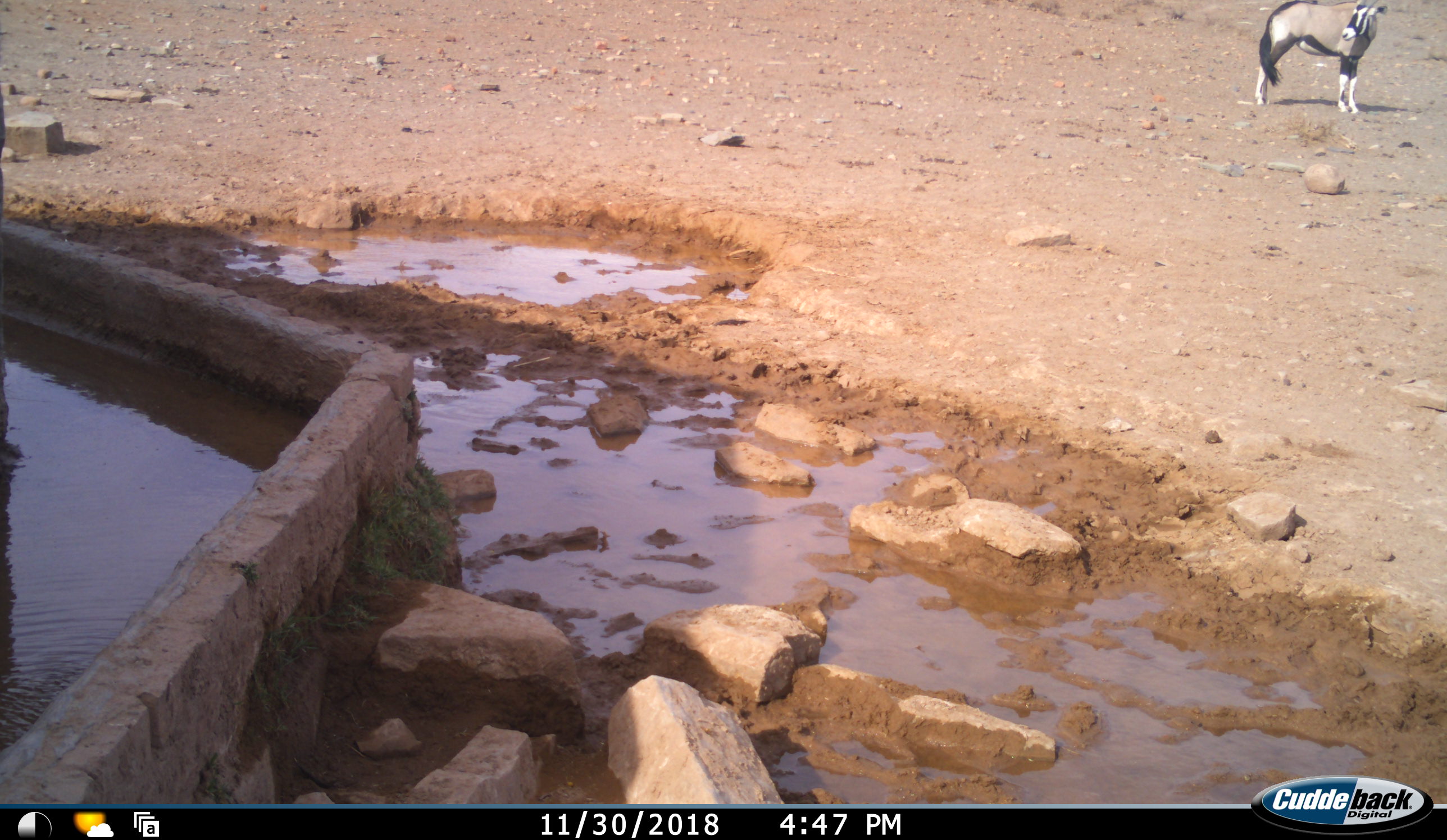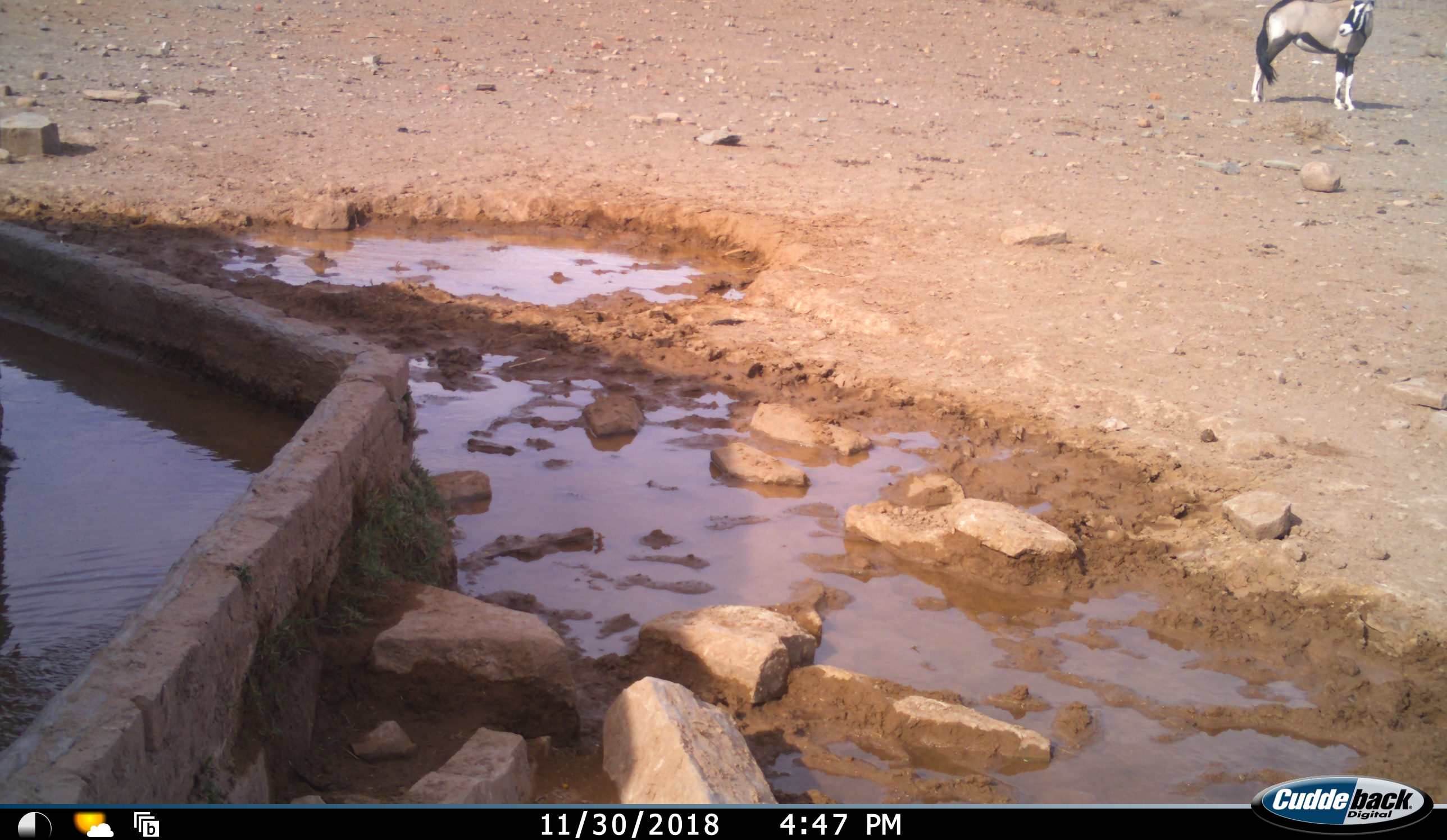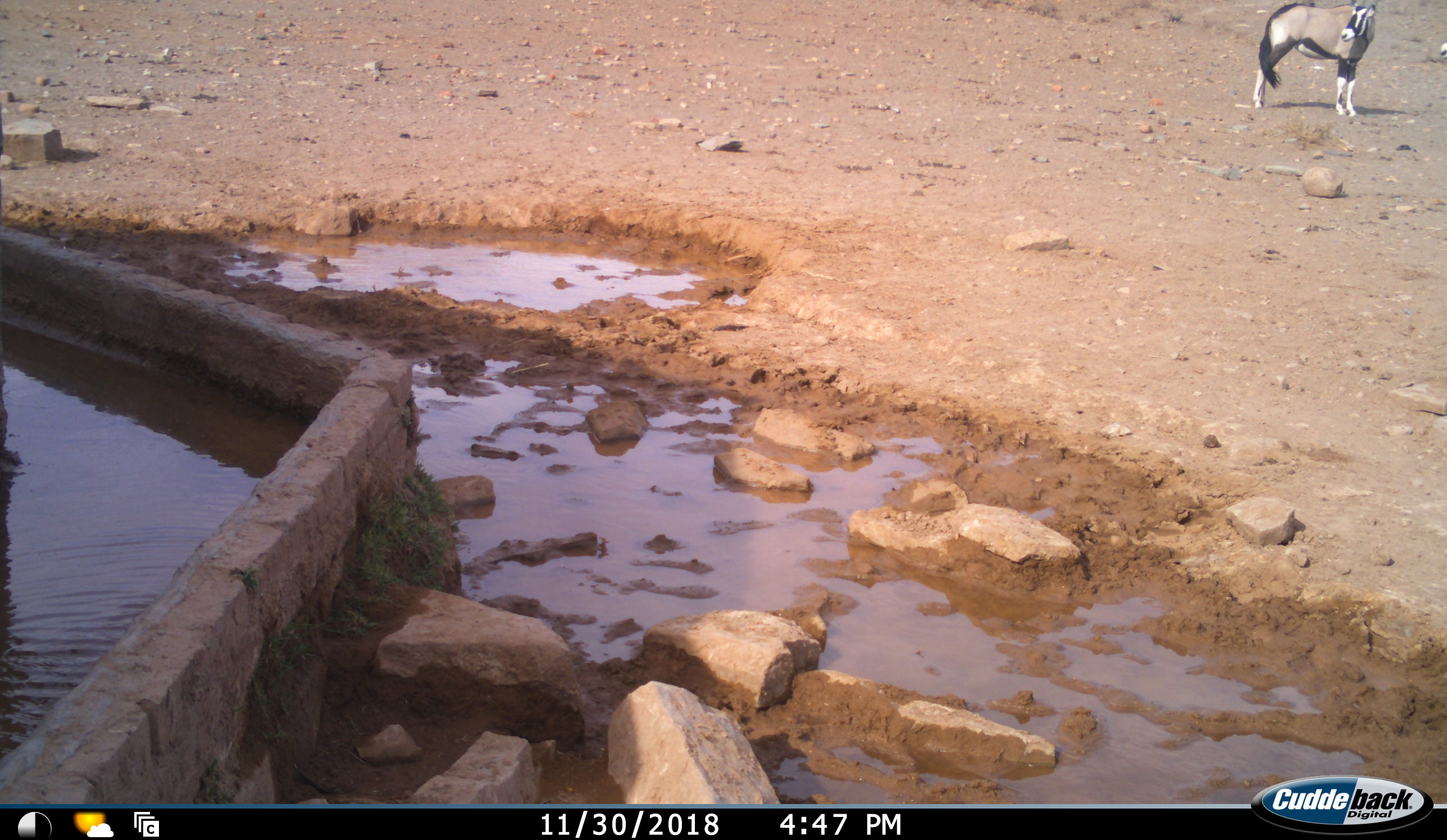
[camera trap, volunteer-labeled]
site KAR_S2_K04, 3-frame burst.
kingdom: Animalia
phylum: Chordata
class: Mammalia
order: Artiodactyla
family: Bovidae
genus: Oryx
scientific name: Oryx gazella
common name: gemsbok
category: oryx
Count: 1.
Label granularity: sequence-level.